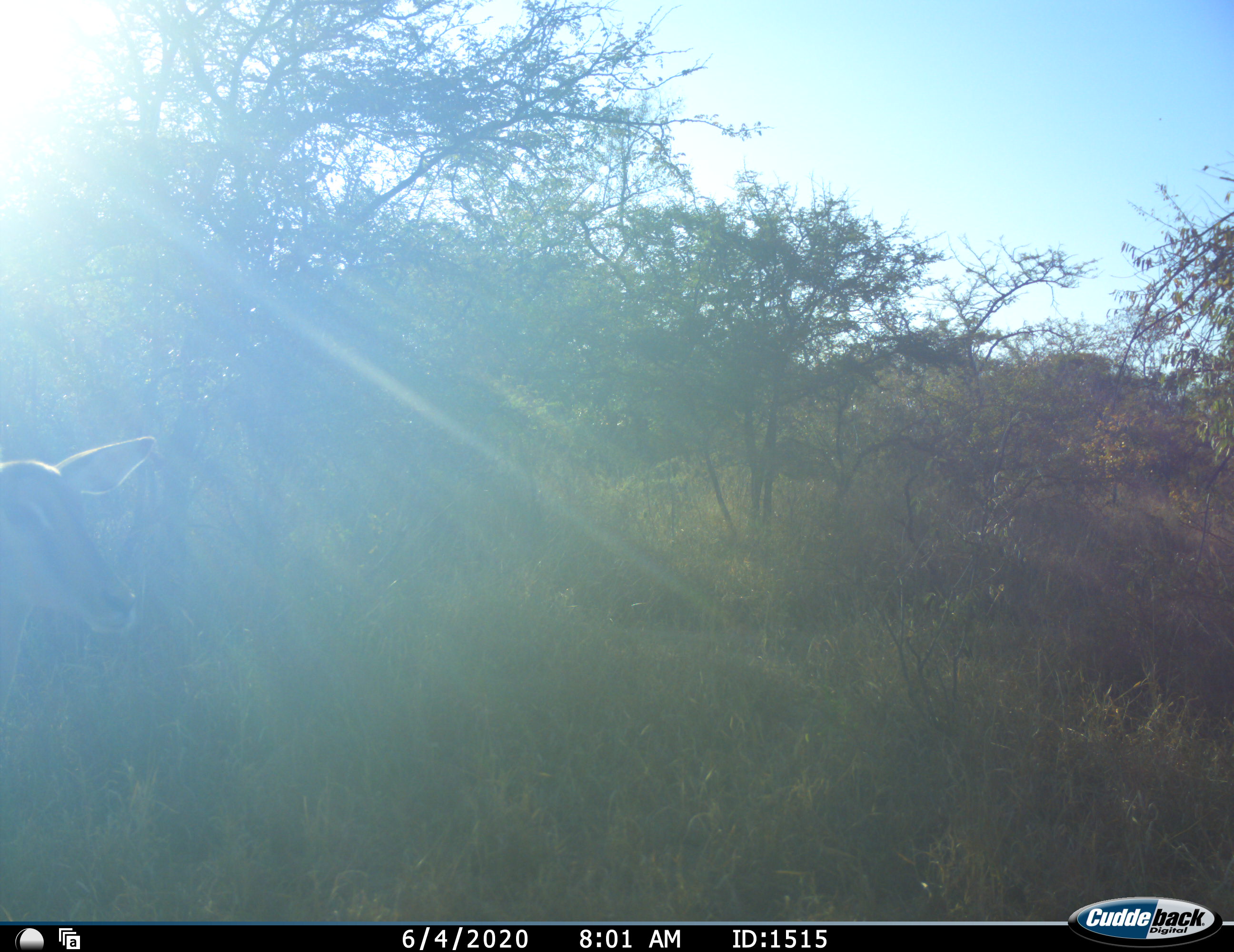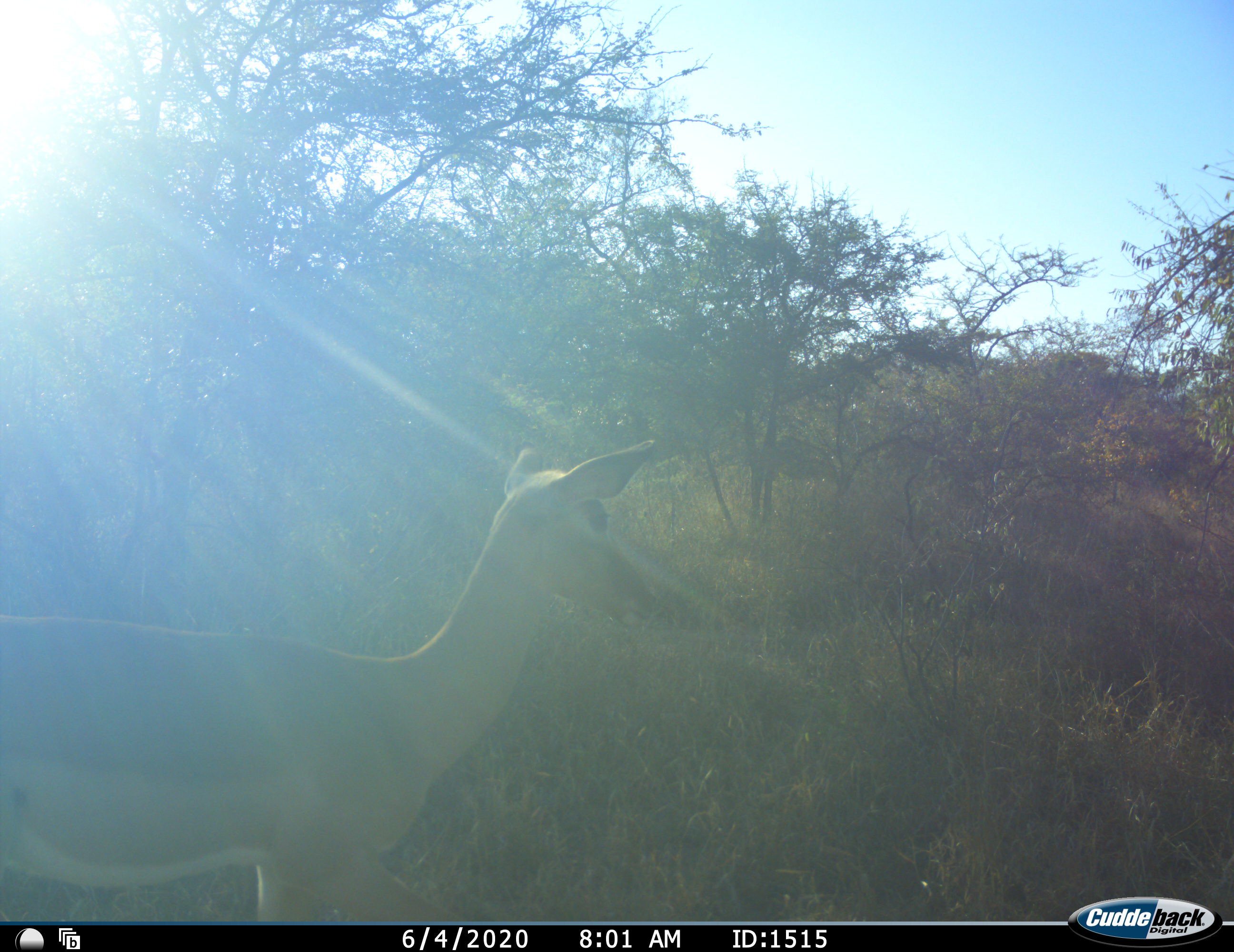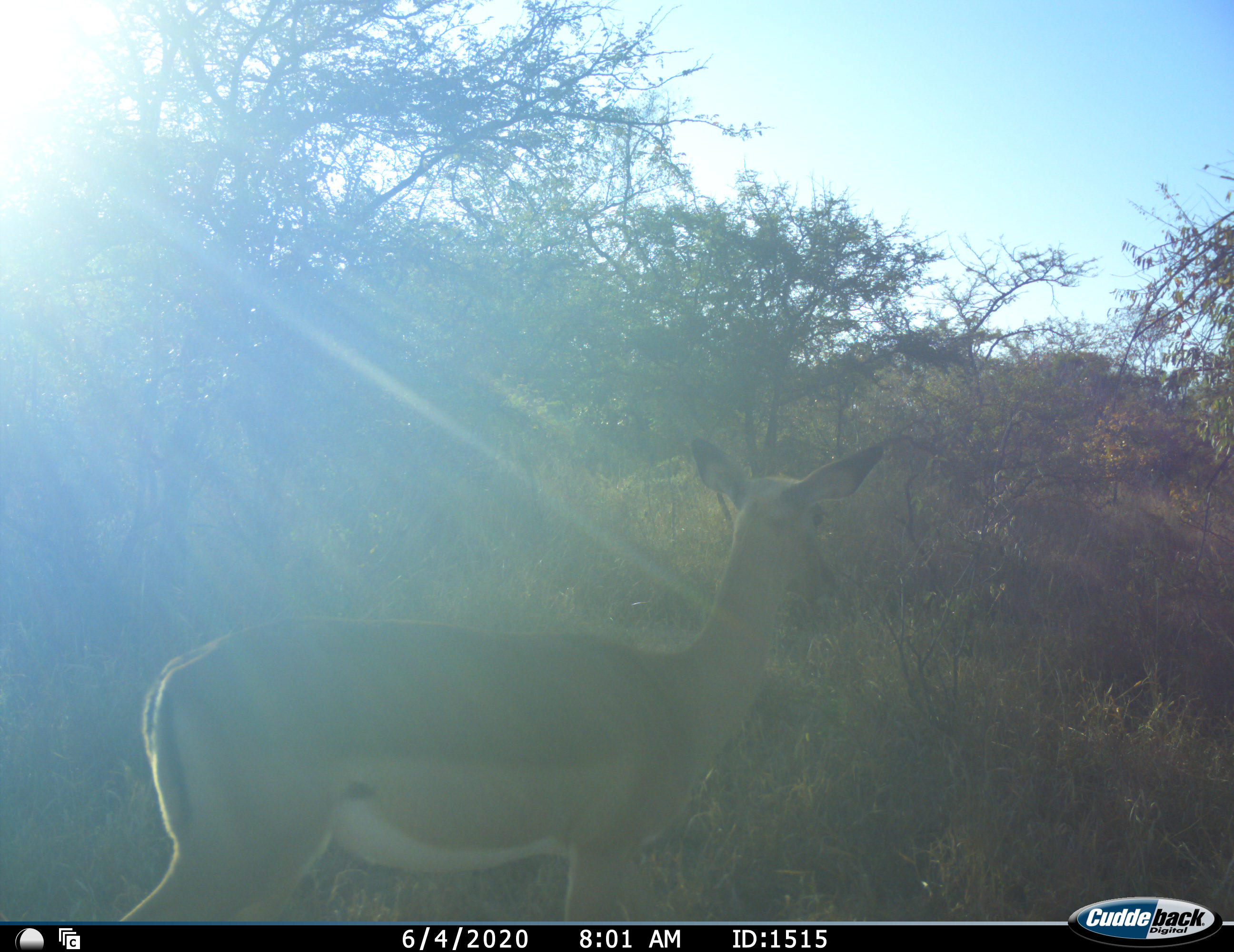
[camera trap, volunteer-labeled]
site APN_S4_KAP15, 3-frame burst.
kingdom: Animalia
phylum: Chordata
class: Mammalia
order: Artiodactyla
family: Bovidae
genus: Aepyceros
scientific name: Aepyceros melampus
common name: impala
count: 1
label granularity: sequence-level